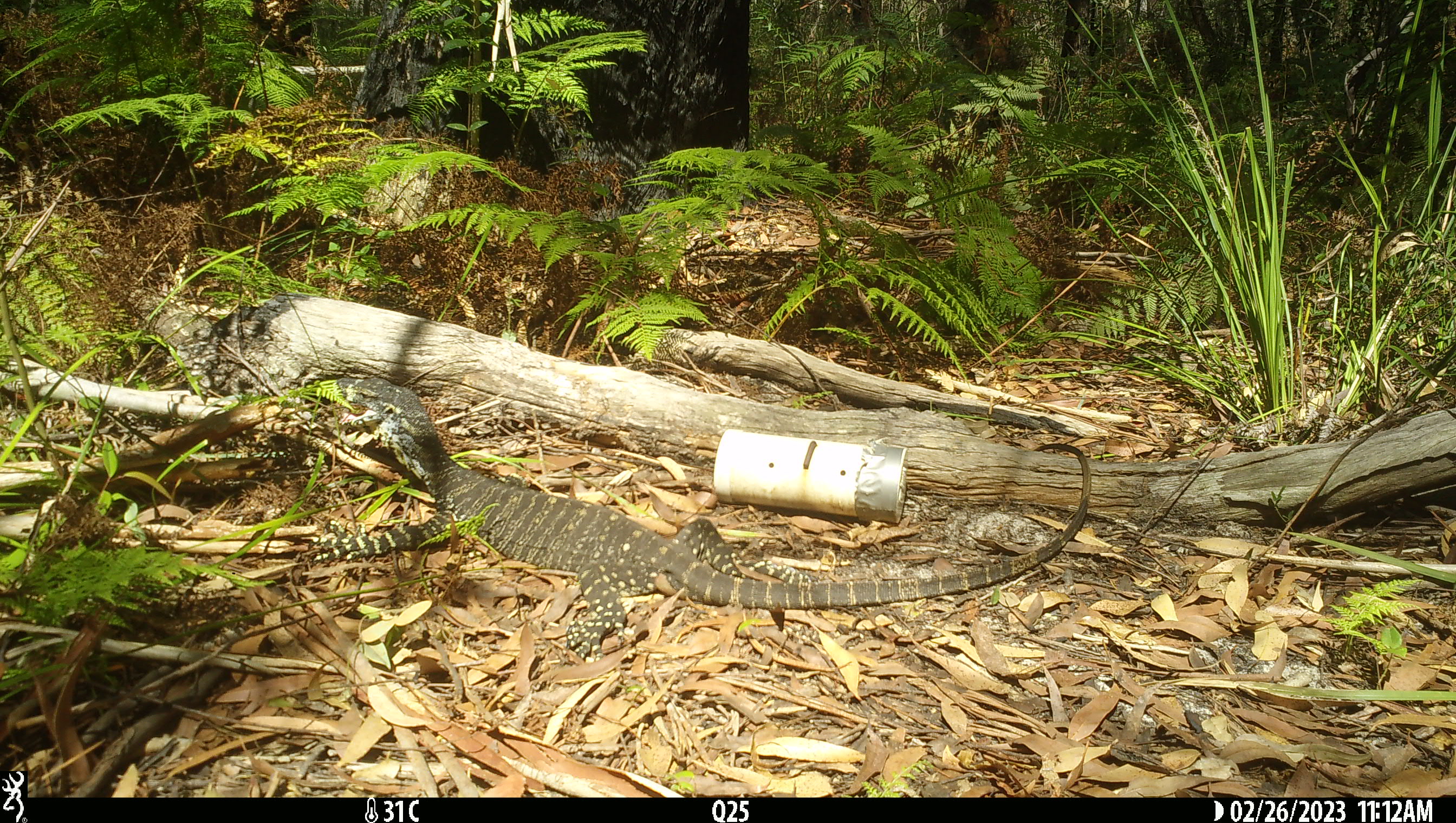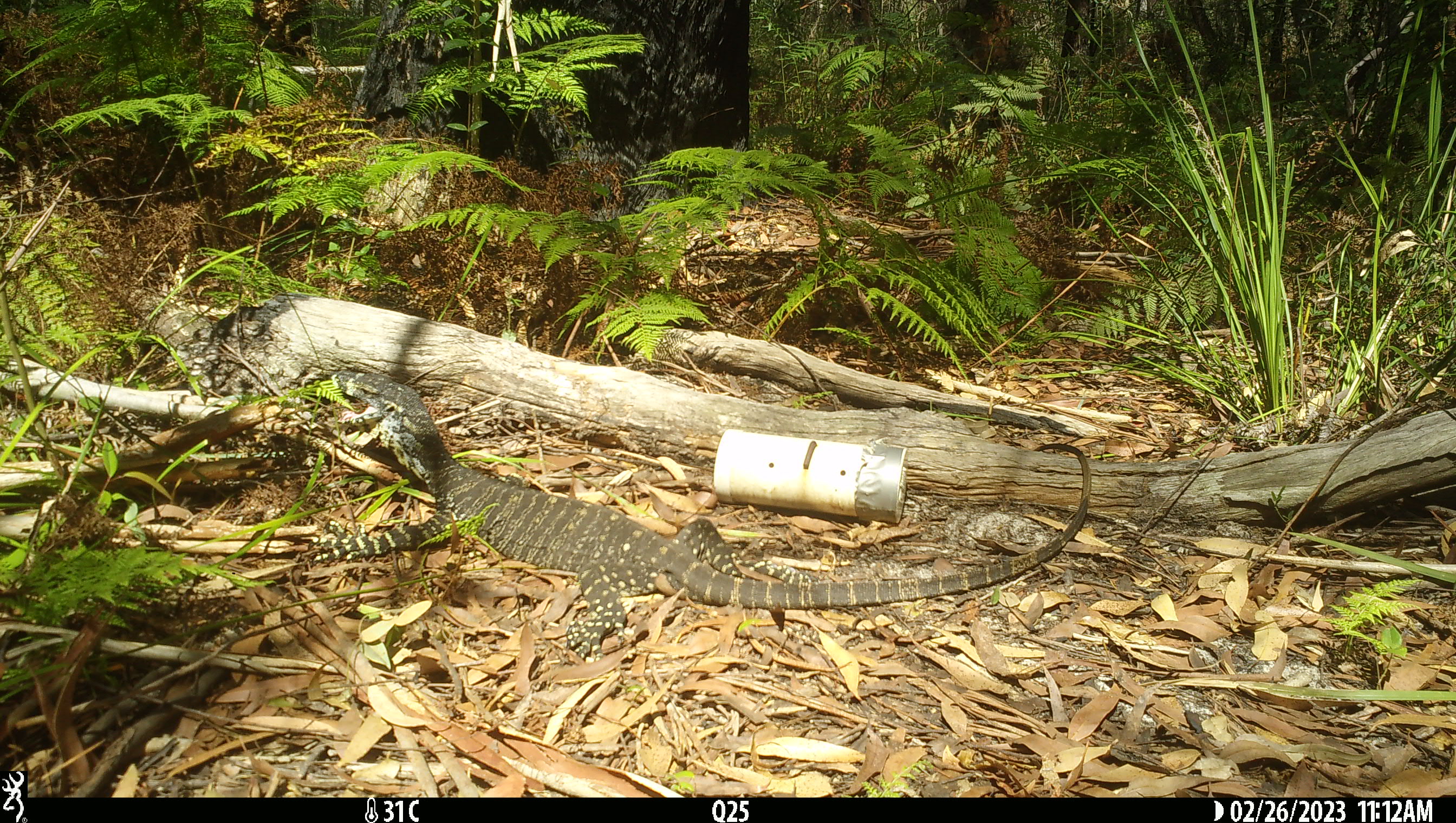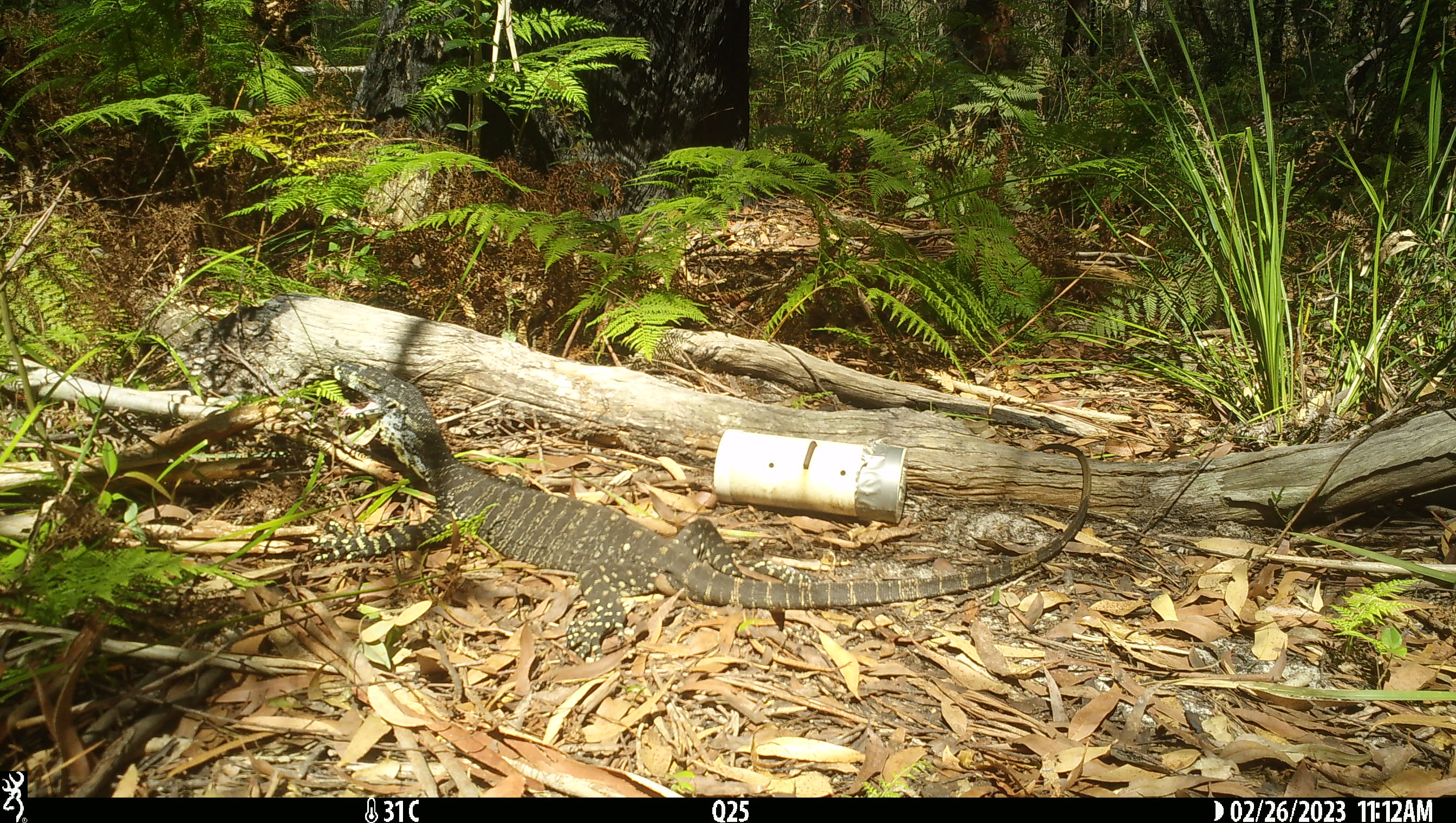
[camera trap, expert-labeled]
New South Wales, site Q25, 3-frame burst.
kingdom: Animalia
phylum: Chordata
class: Reptilia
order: Squamata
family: Varanidae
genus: Varanus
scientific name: Varanus varius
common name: lace monitor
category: goanna